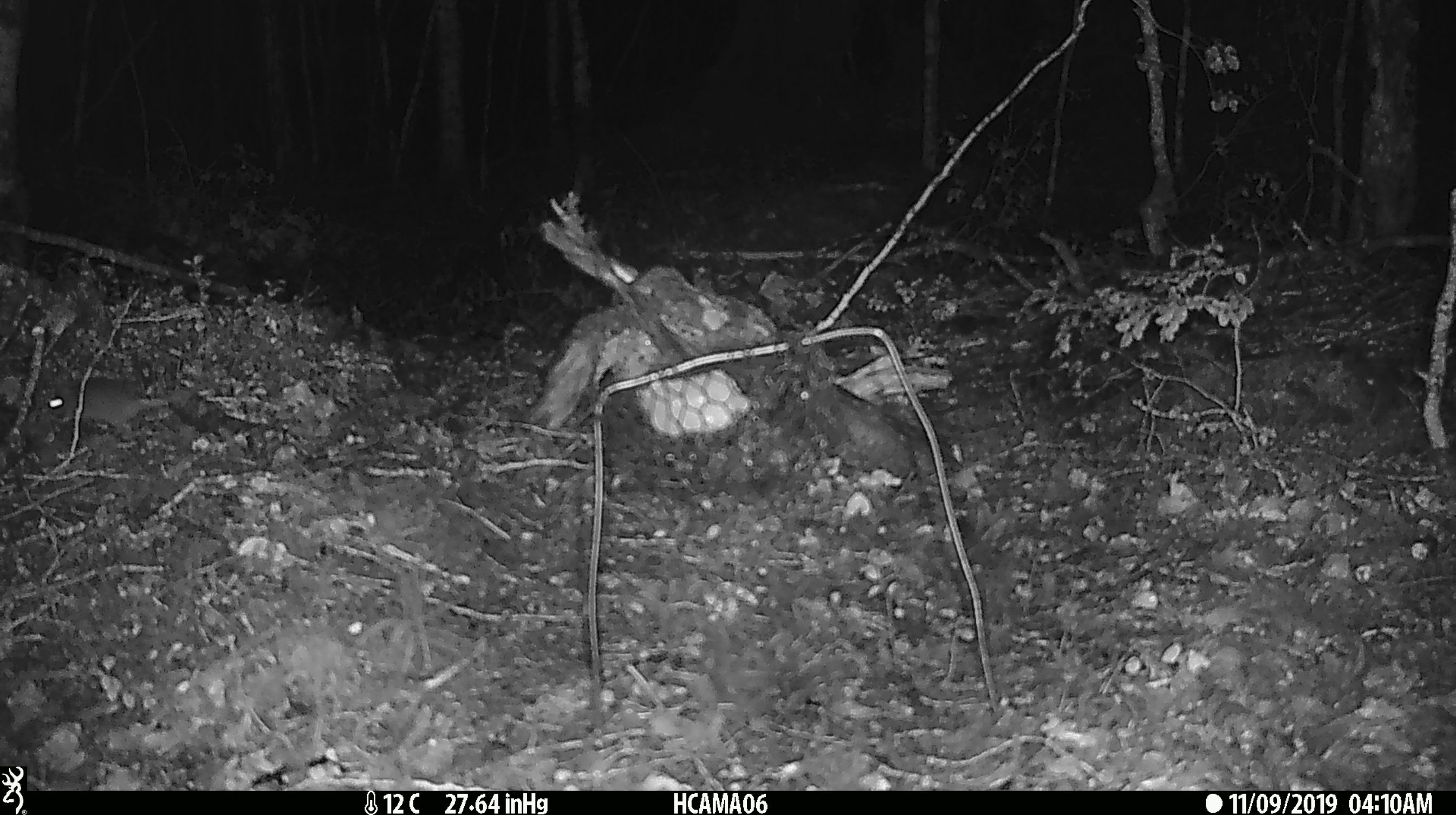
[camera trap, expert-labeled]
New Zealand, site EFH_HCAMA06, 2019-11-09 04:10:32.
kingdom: Animalia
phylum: Chordata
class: Mammalia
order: Rodentia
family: Muridae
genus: Mus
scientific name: Mus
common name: mouse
Mouse (Mus).